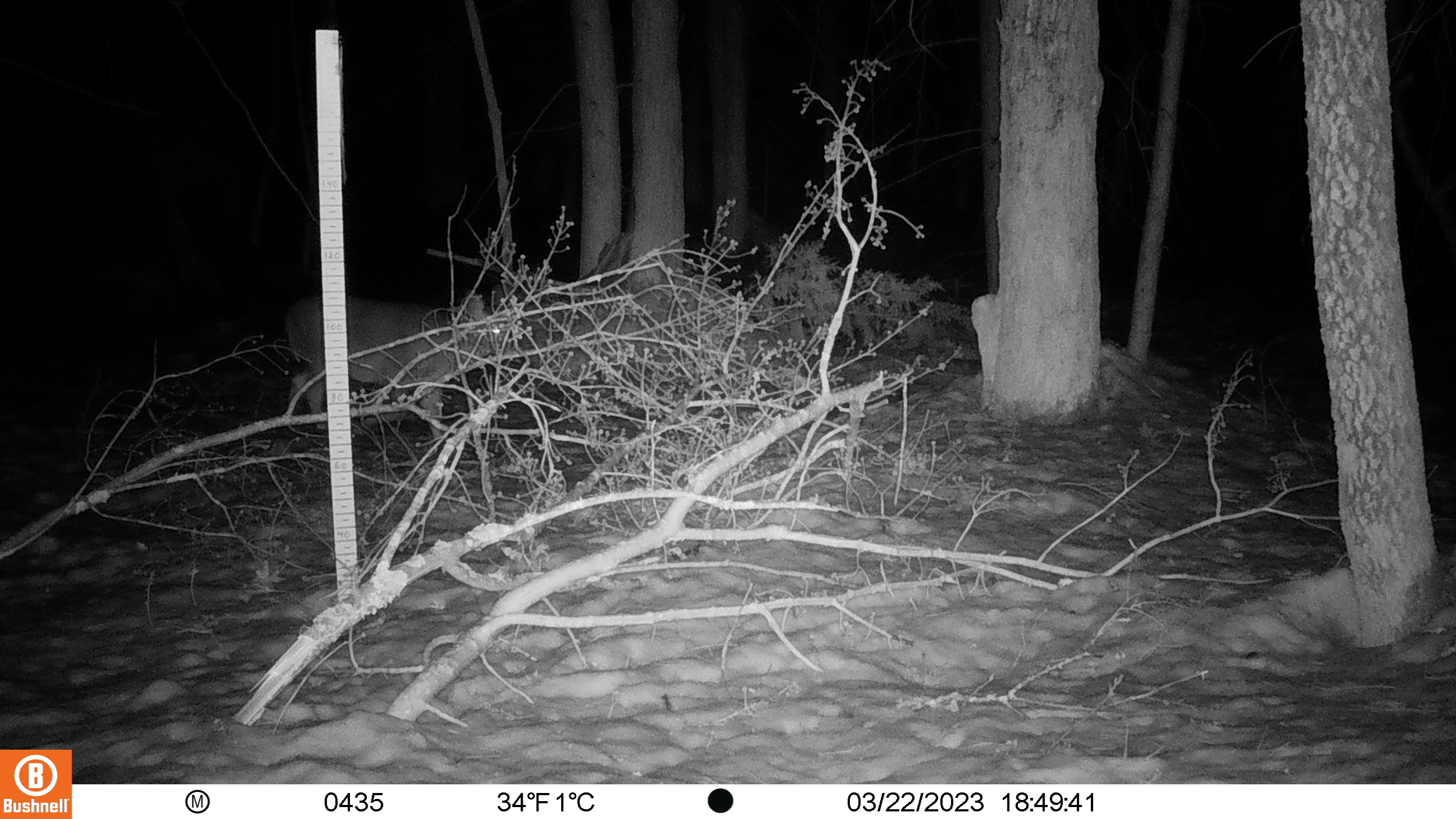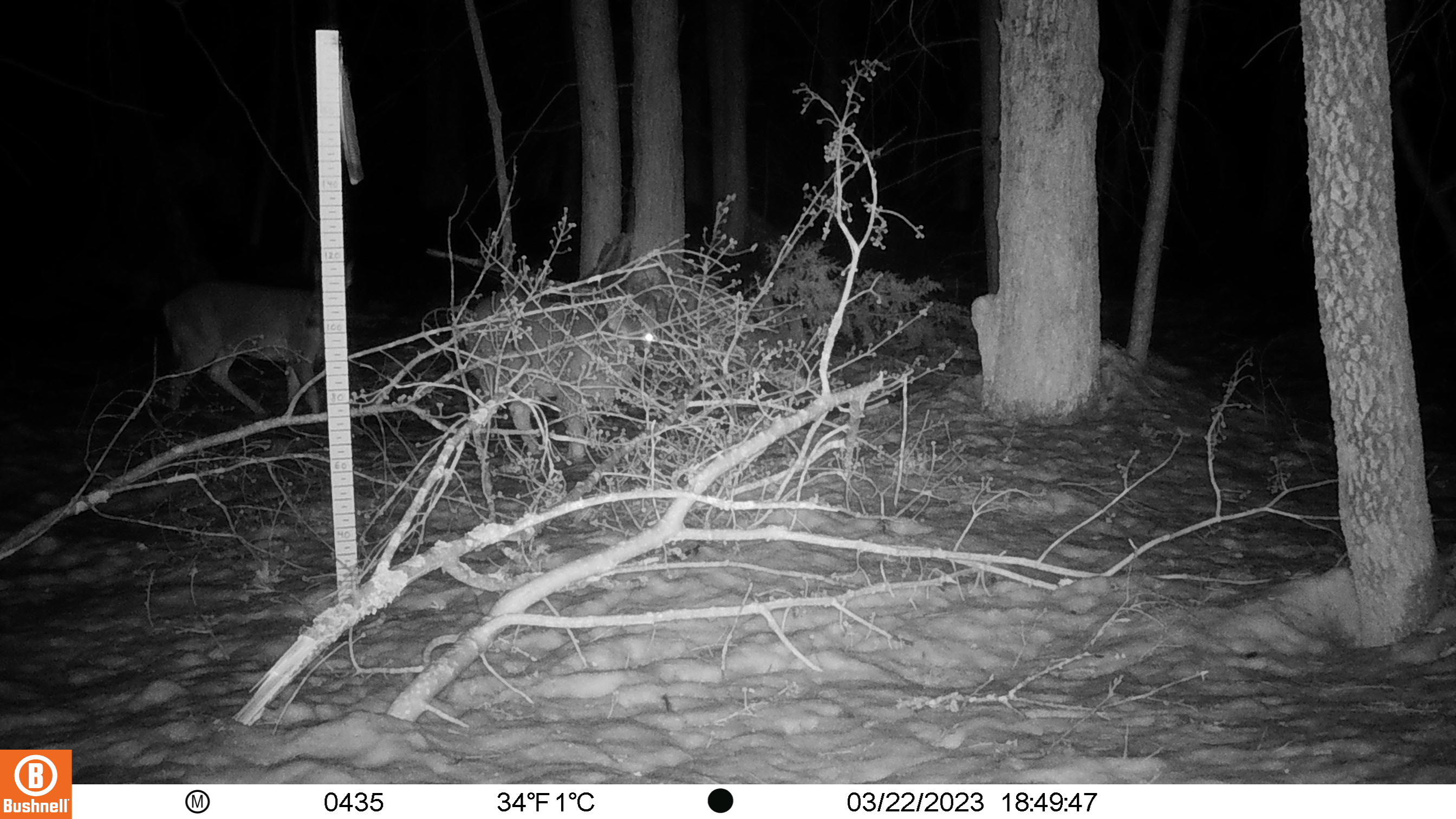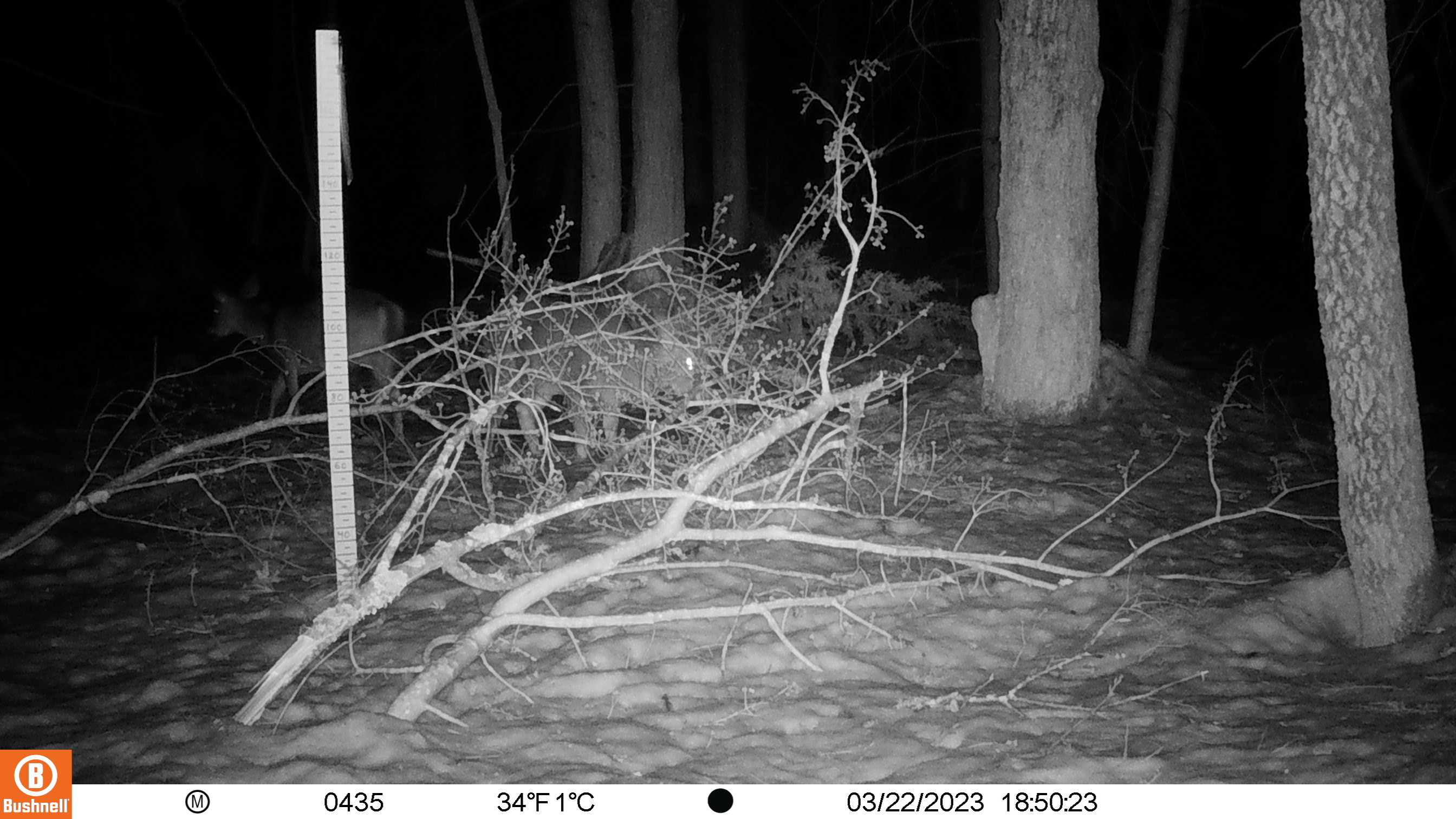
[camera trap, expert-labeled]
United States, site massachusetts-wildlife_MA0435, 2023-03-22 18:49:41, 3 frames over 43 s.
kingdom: Animalia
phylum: Chordata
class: Mammalia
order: Artiodactyla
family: Cervidae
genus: Odocoileus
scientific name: Odocoileus virginianus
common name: white-tailed deer